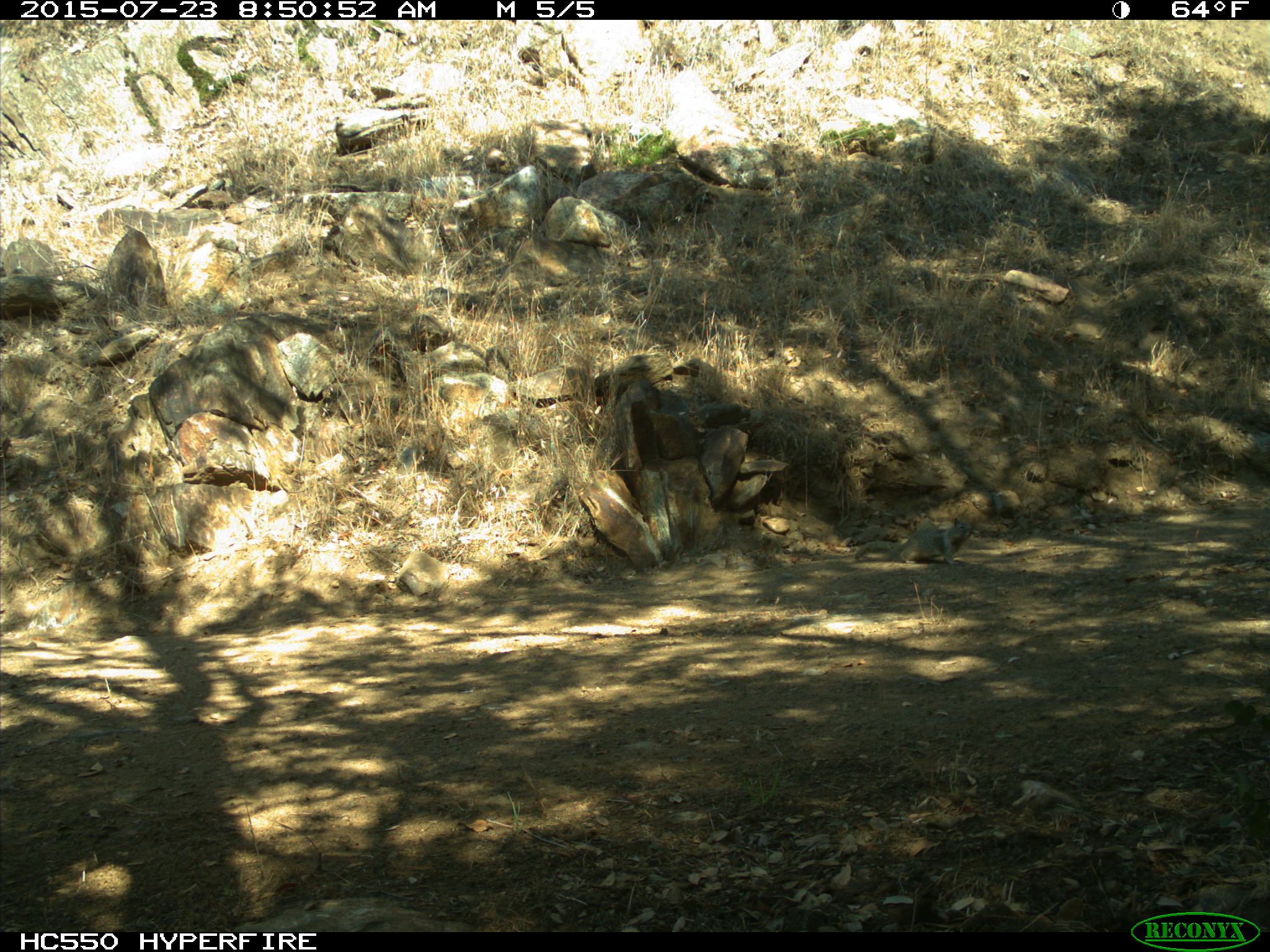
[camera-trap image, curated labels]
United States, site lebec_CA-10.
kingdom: Animalia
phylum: Chordata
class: Mammalia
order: Rodentia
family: Sciuridae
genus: Otospermophilus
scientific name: Otospermophilus beecheyi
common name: california ground squirrel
Otospermophilus beecheyi (california ground squirrel).